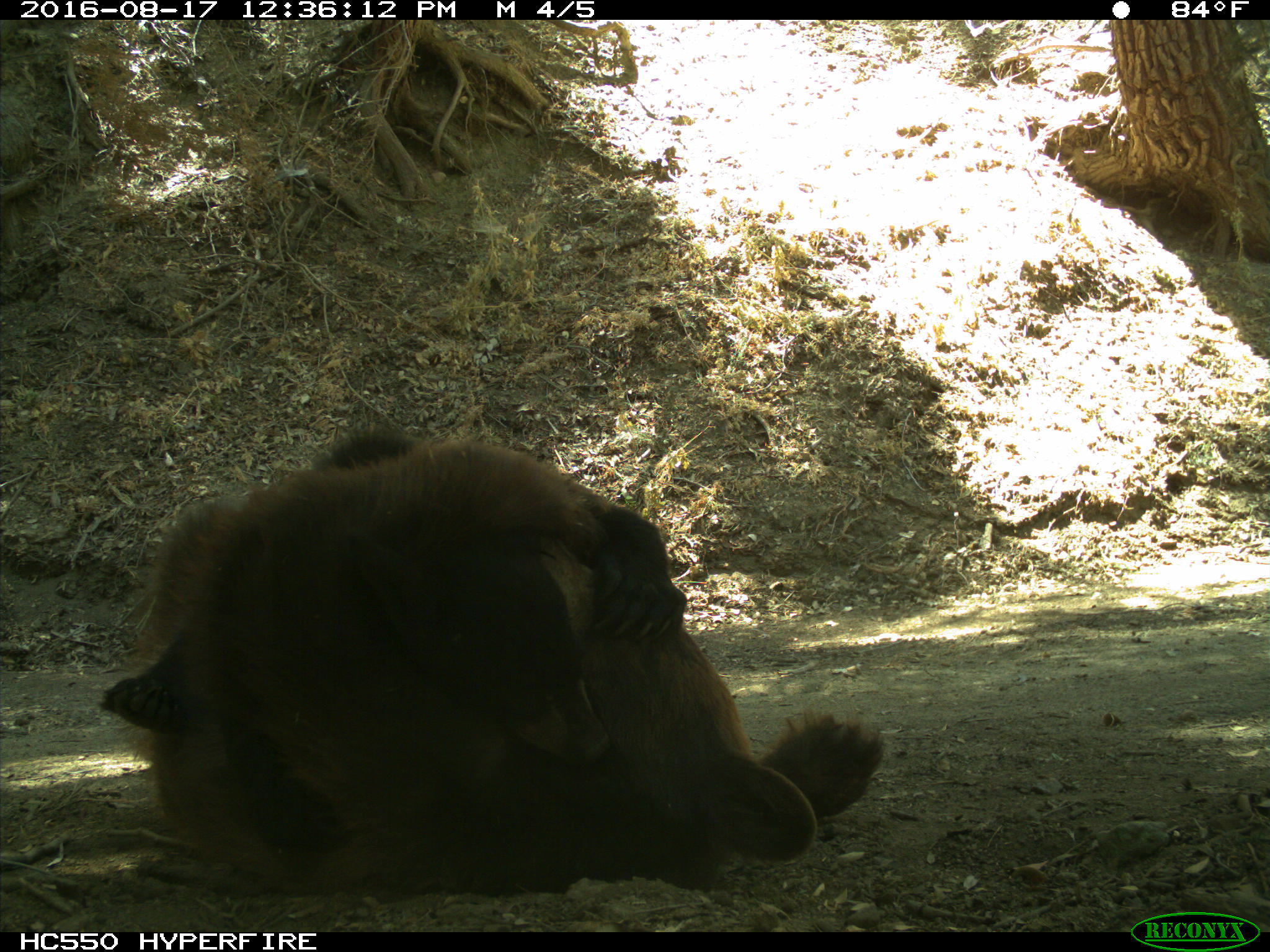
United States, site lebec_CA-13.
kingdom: Animalia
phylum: Chordata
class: Mammalia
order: Carnivora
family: Ursidae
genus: Ursus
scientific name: Ursus americanus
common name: american black bear